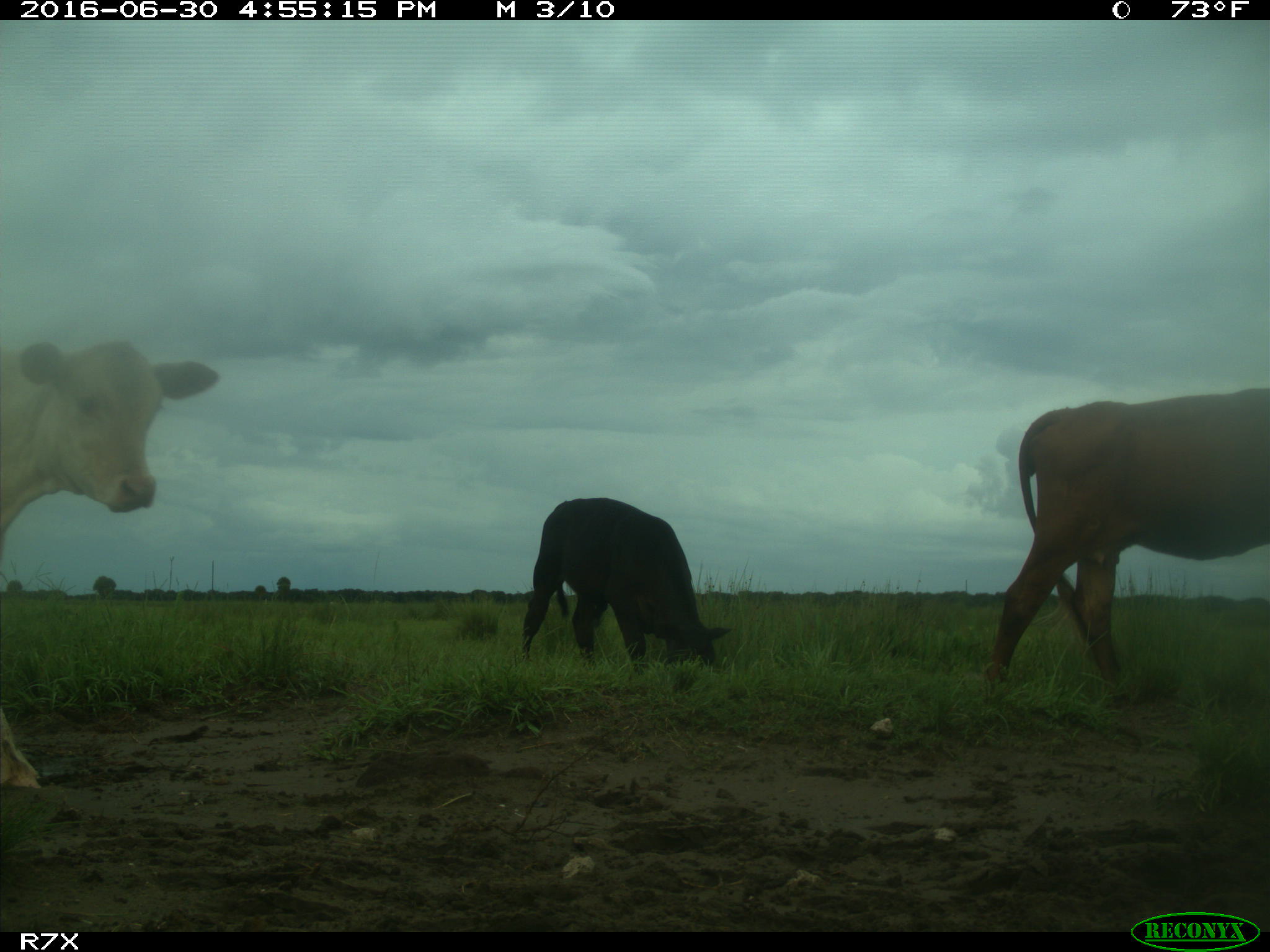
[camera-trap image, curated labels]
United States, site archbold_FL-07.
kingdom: Animalia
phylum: Chordata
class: Mammalia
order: Artiodactyla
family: Bovidae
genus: Bos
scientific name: Bos taurus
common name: domestic cow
Bos taurus (domestic cow).